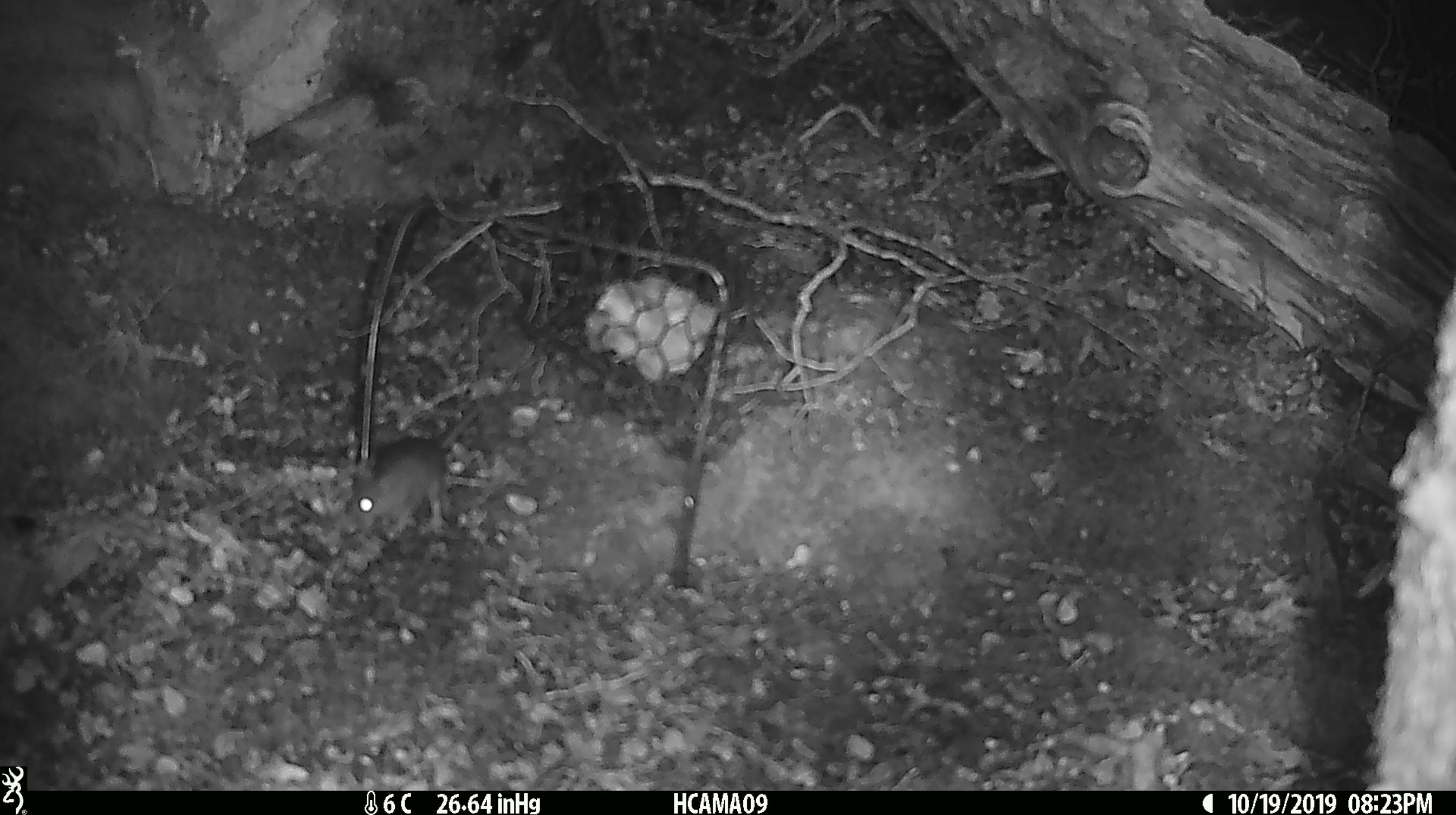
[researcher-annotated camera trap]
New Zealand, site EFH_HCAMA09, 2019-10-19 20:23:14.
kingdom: Animalia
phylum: Chordata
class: Mammalia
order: Rodentia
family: Muridae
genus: Mus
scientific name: Mus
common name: mouse